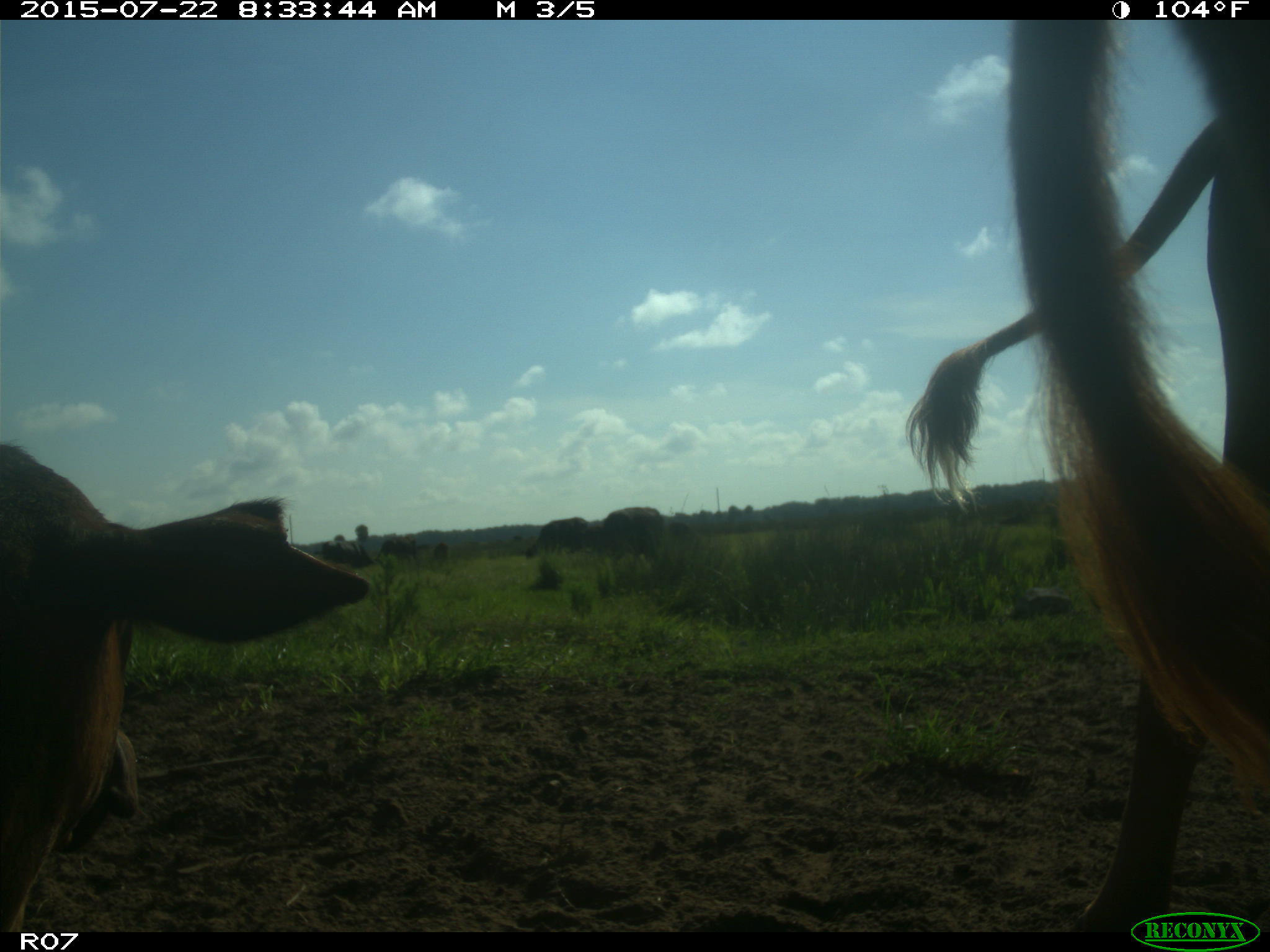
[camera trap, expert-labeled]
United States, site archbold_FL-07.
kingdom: Animalia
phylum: Chordata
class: Mammalia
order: Artiodactyla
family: Bovidae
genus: Bos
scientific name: Bos taurus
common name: domestic cow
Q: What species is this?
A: Bos taurus (domestic cow).